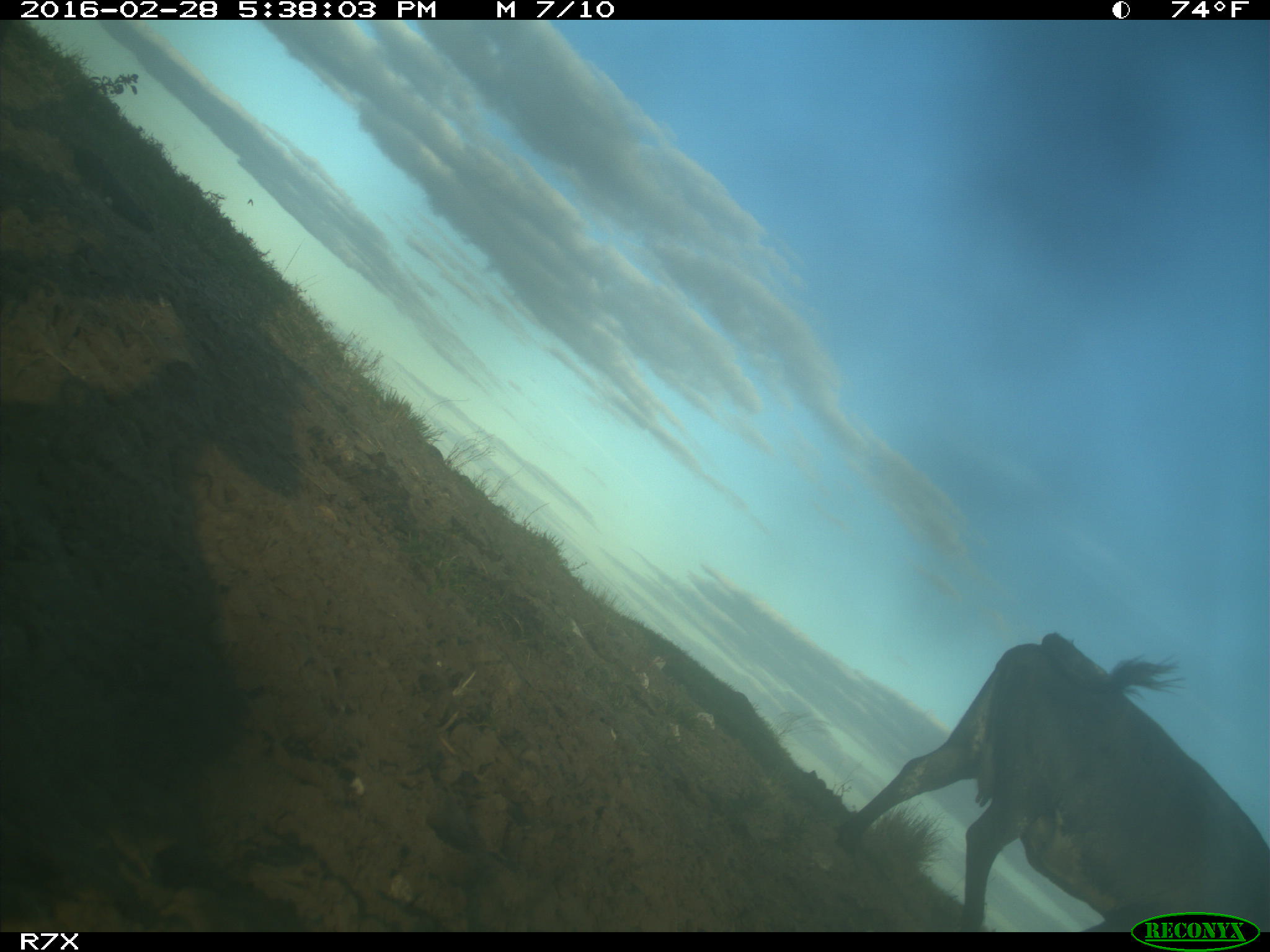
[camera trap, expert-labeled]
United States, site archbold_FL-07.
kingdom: Animalia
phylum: Chordata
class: Mammalia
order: Artiodactyla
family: Bovidae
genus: Bos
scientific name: Bos taurus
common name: domestic cow